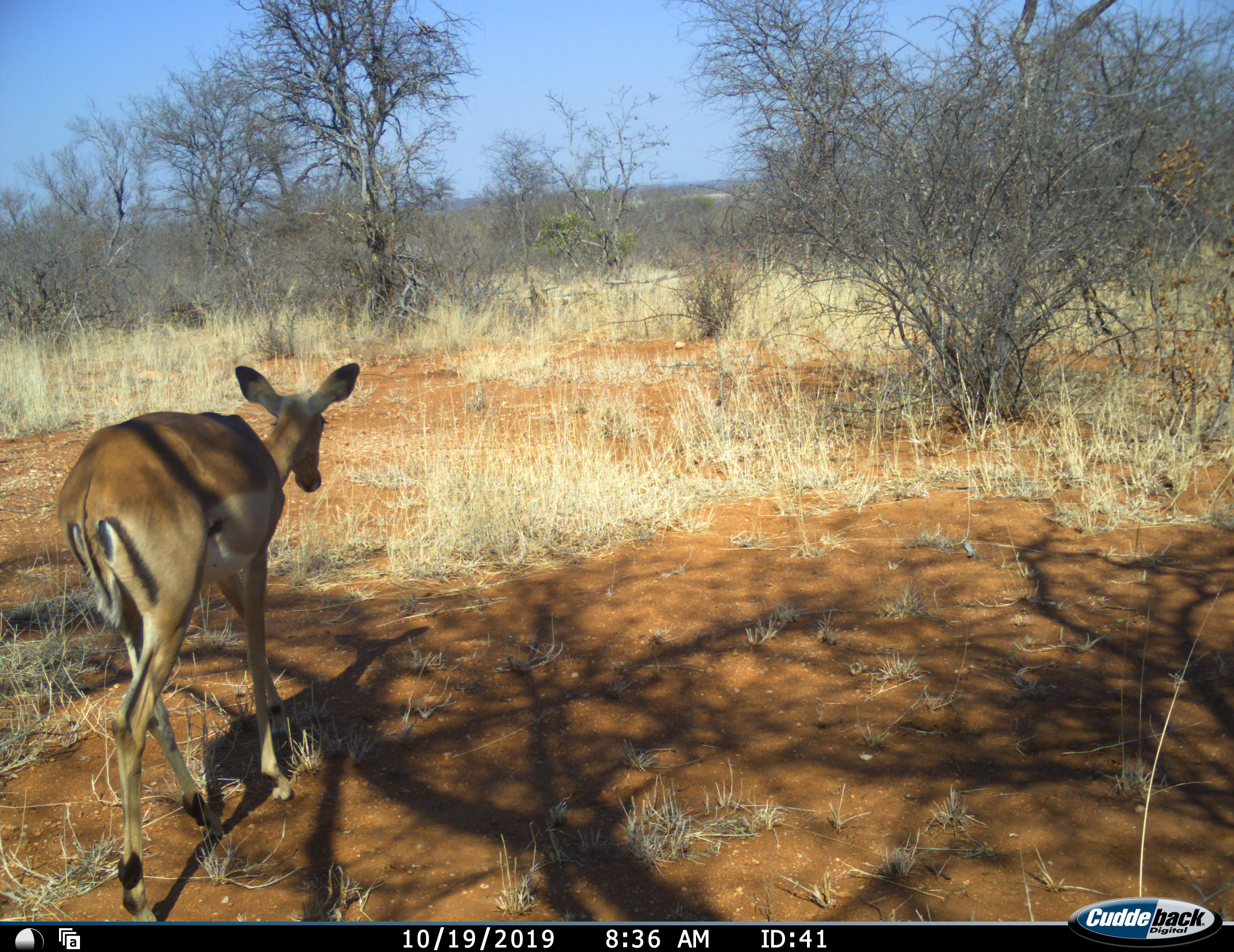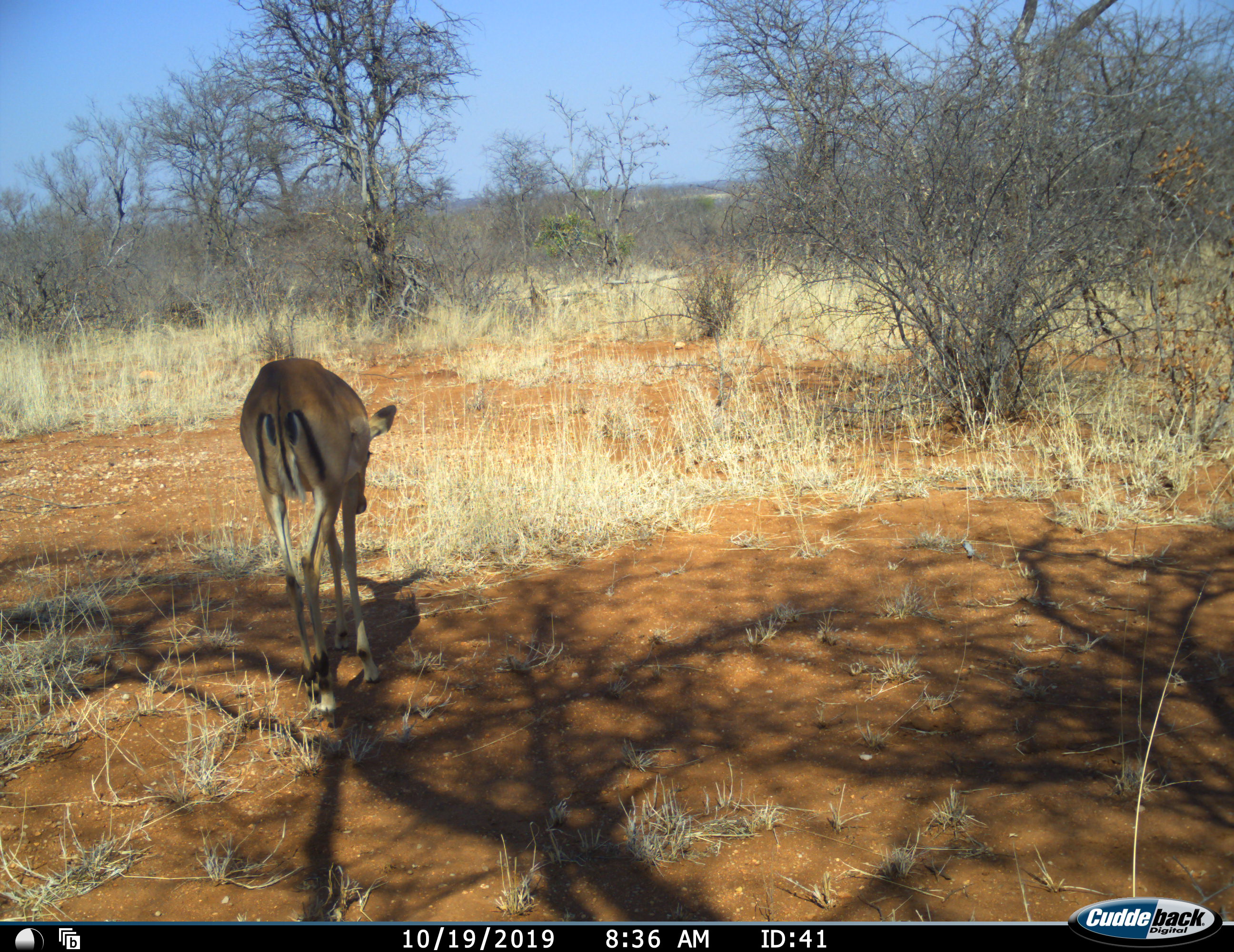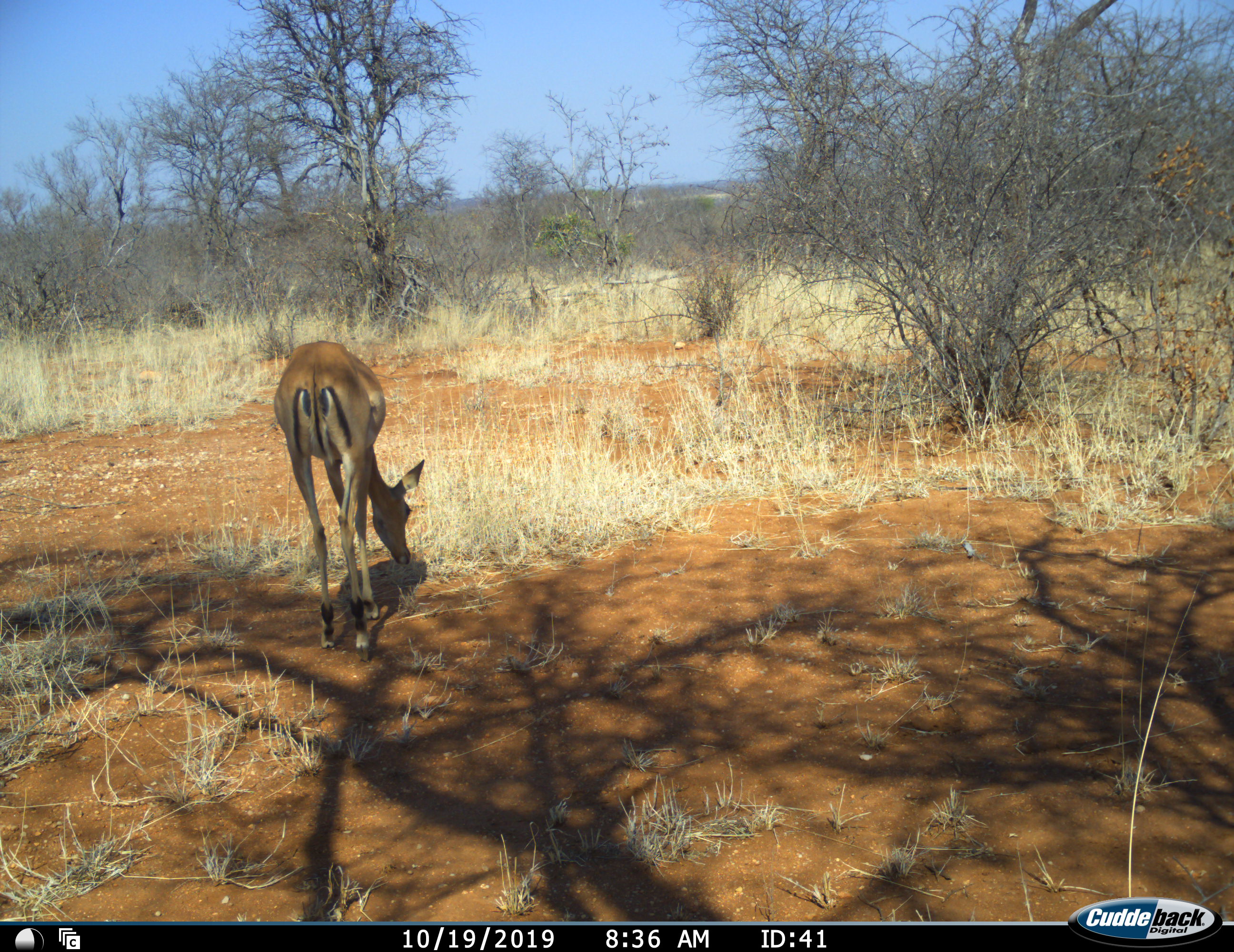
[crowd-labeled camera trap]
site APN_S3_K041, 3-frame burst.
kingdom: Animalia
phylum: Chordata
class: Mammalia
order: Artiodactyla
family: Bovidae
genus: Aepyceros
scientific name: Aepyceros melampus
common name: impala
Impala (Aepyceros melampus), count 1. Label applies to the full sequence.